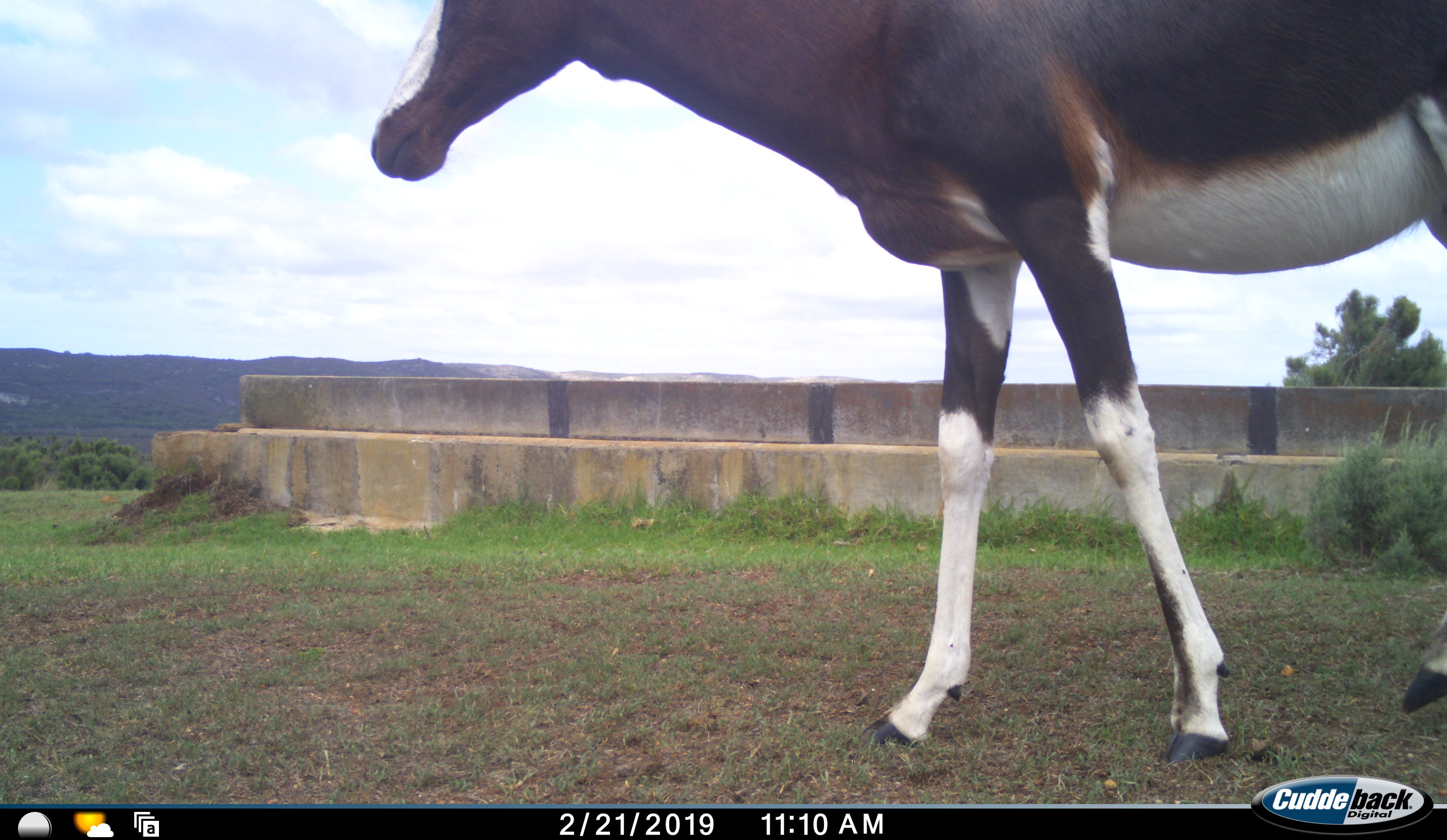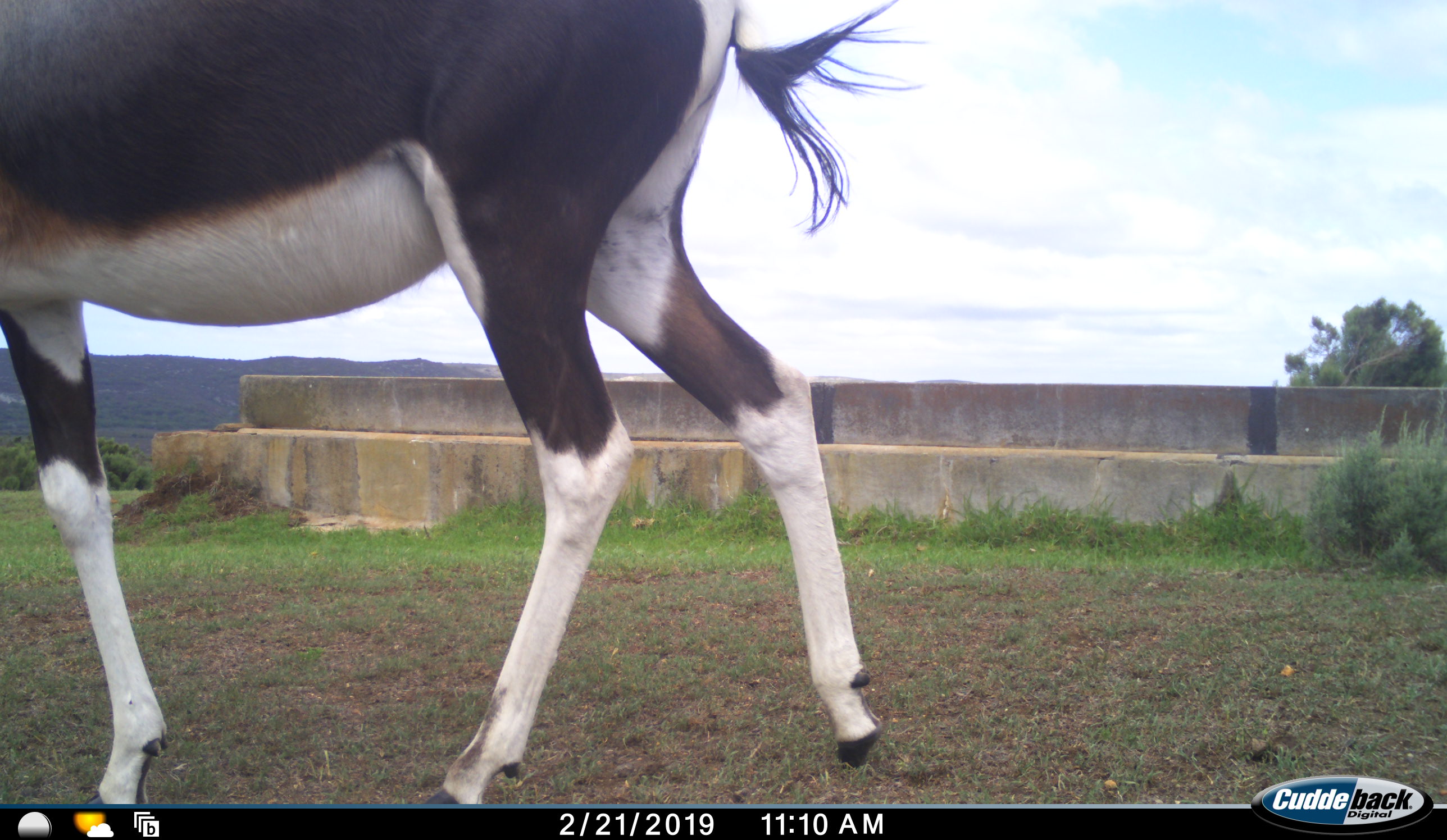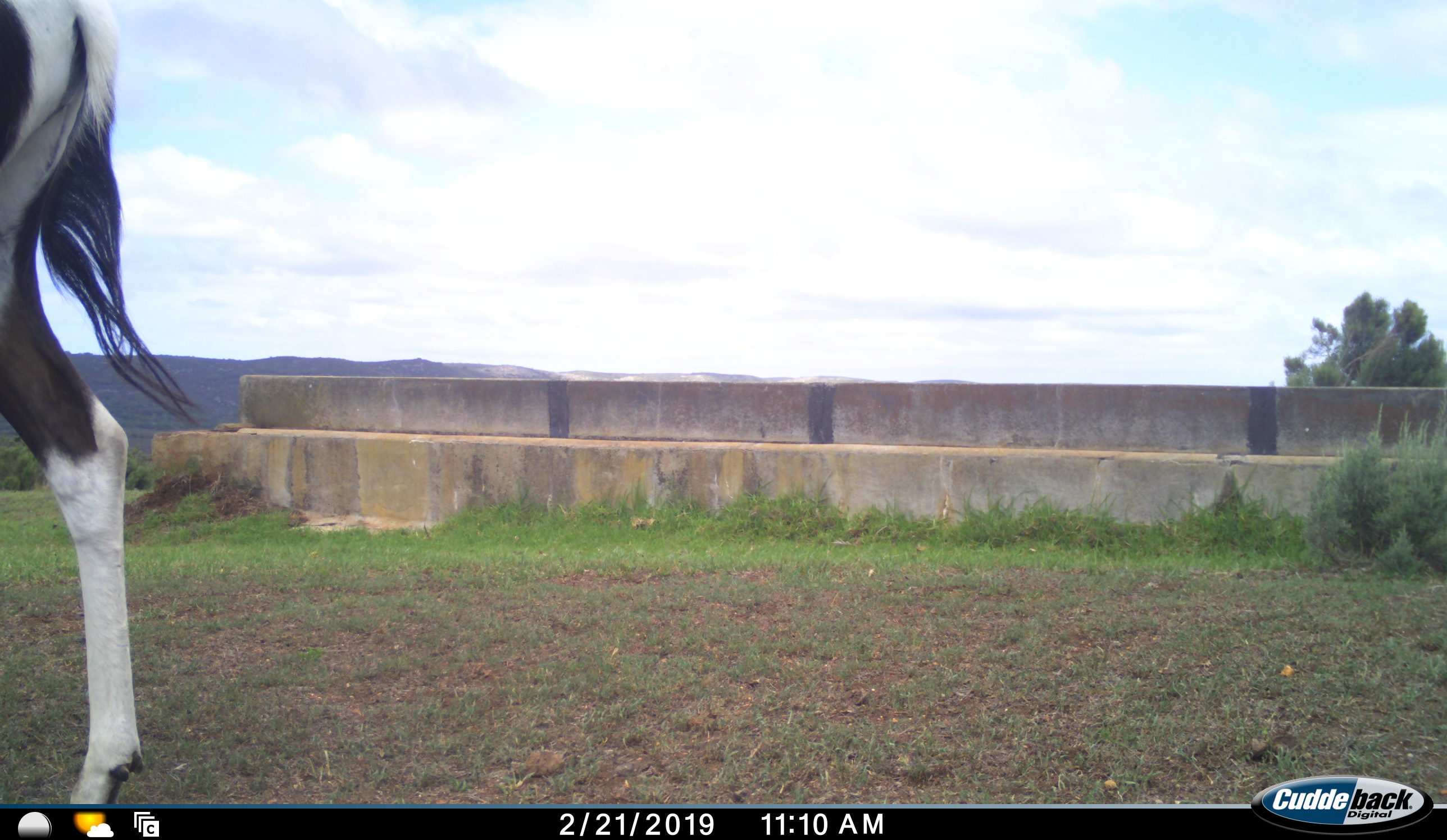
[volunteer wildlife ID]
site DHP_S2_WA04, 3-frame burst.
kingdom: Animalia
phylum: Chordata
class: Mammalia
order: Artiodactyla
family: Bovidae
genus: Damaliscus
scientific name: Damaliscus pygargus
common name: bontebok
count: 1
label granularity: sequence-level